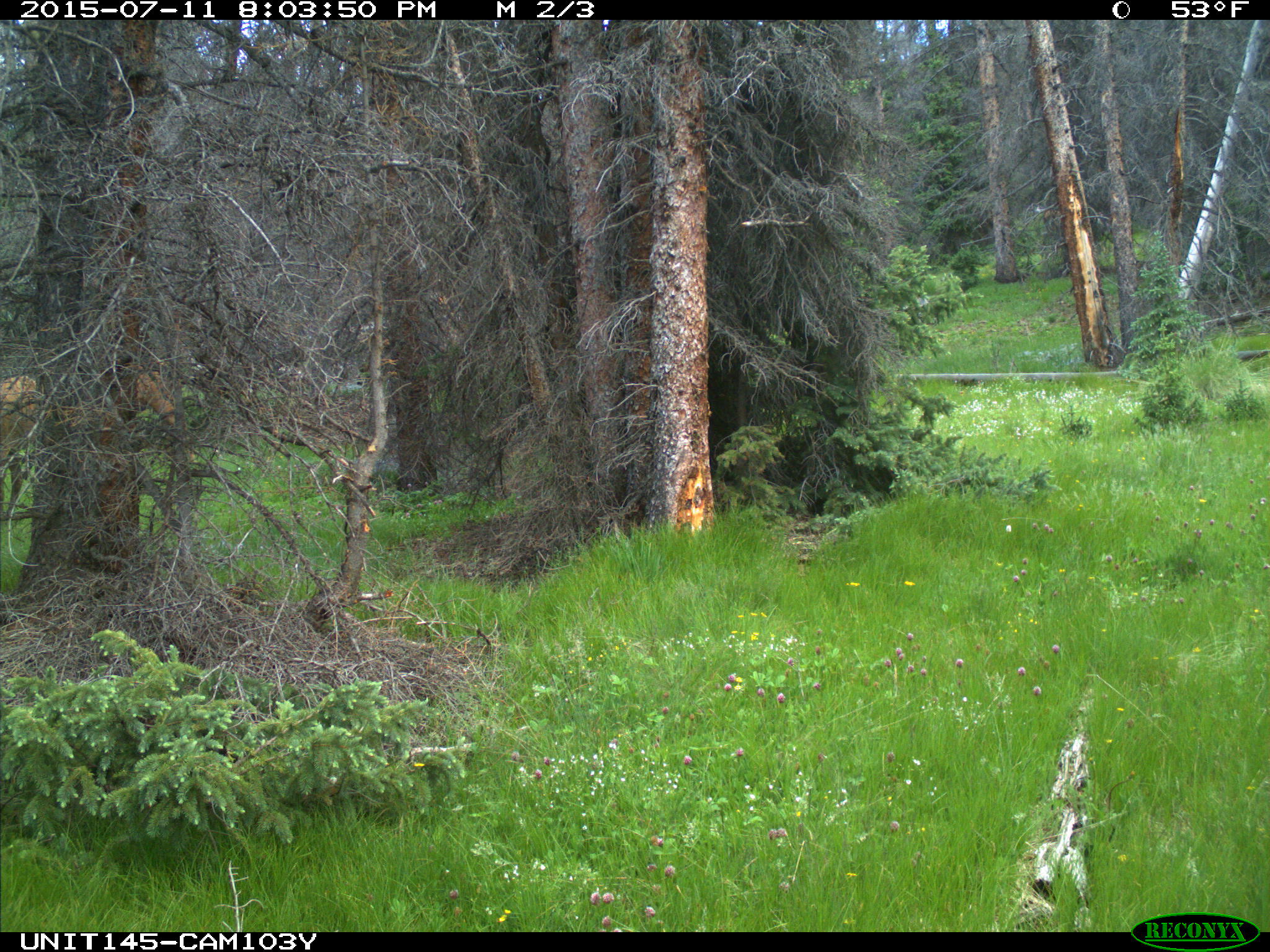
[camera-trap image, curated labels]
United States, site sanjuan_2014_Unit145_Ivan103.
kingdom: Animalia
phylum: Chordata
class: Mammalia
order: Artiodactyla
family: Cervidae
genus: Cervus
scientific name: Cervus elaphus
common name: red deer